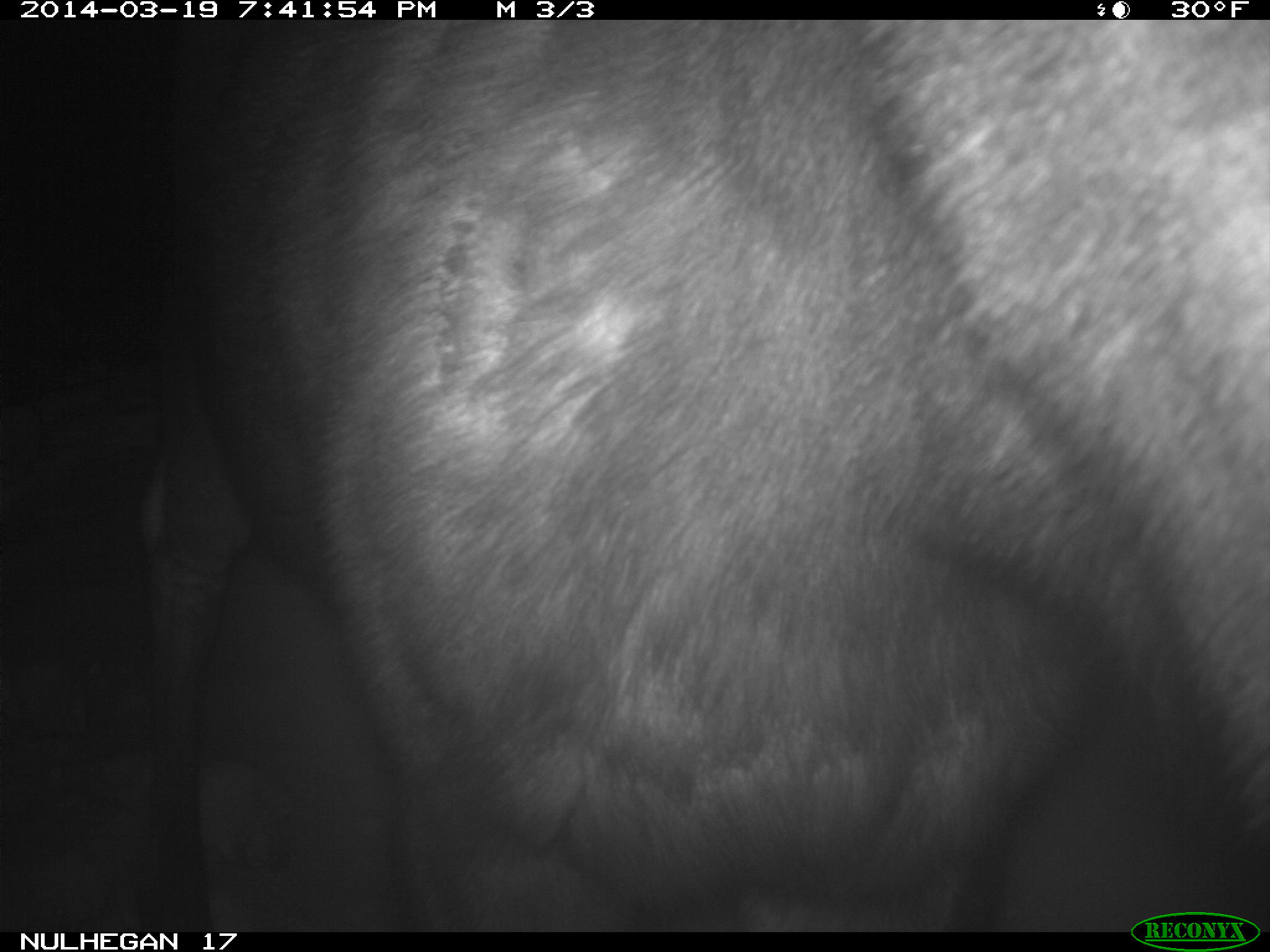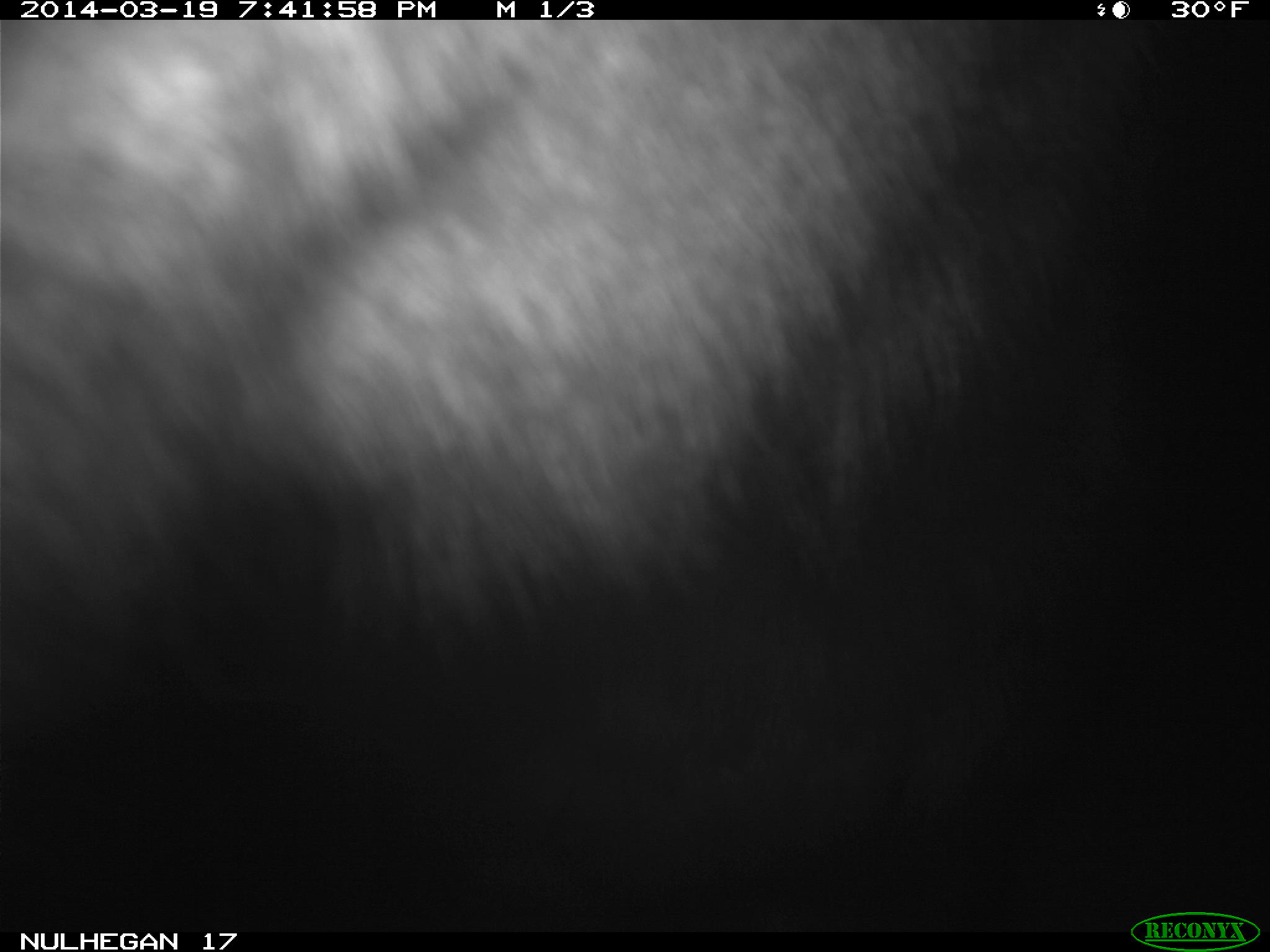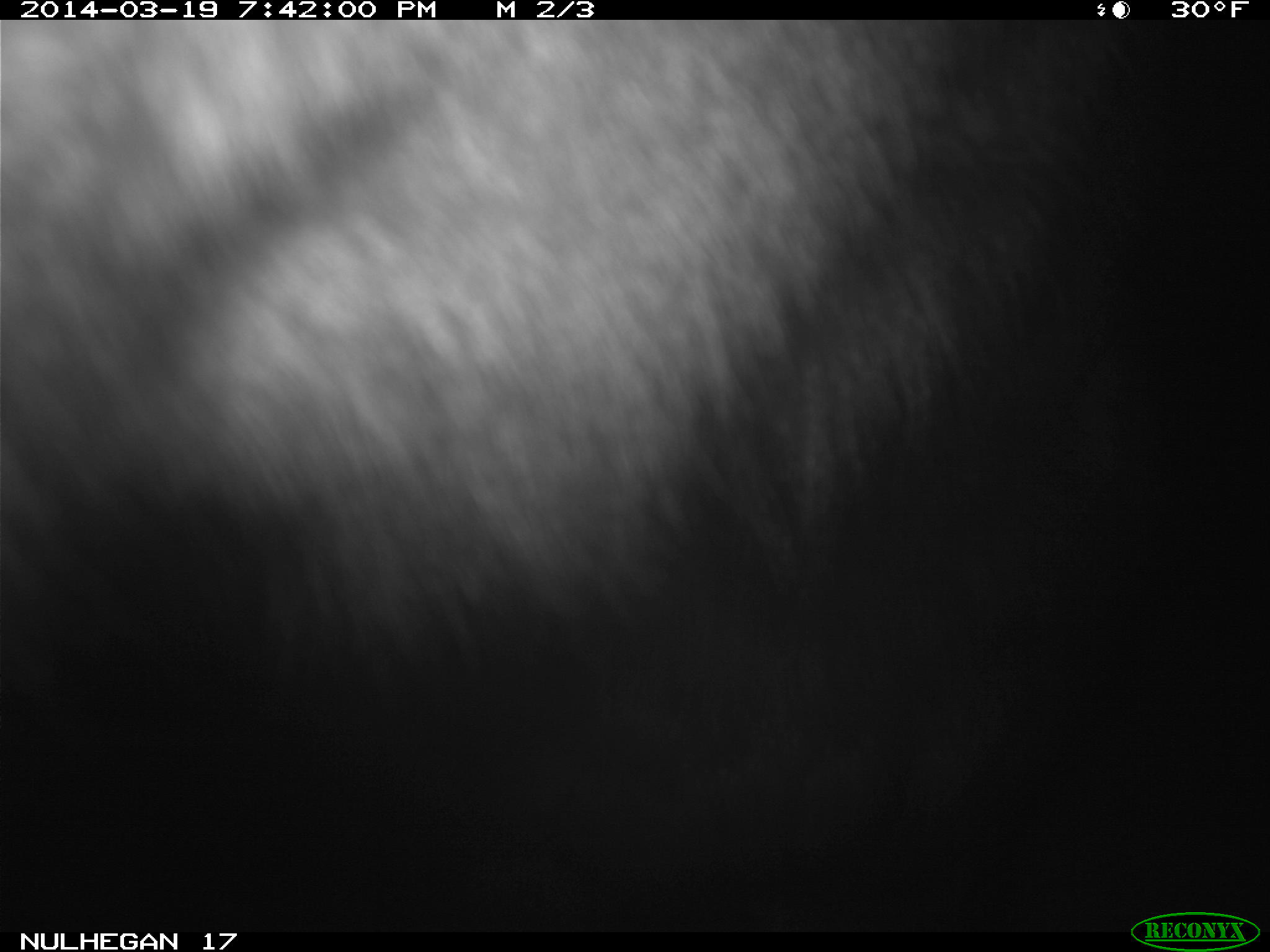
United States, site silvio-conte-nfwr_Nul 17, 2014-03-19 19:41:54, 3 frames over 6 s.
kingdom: Animalia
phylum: Chordata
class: Mammalia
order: Artiodactyla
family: Cervidae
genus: Alces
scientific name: Alces alces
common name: moose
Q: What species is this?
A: Moose (Alces alces).